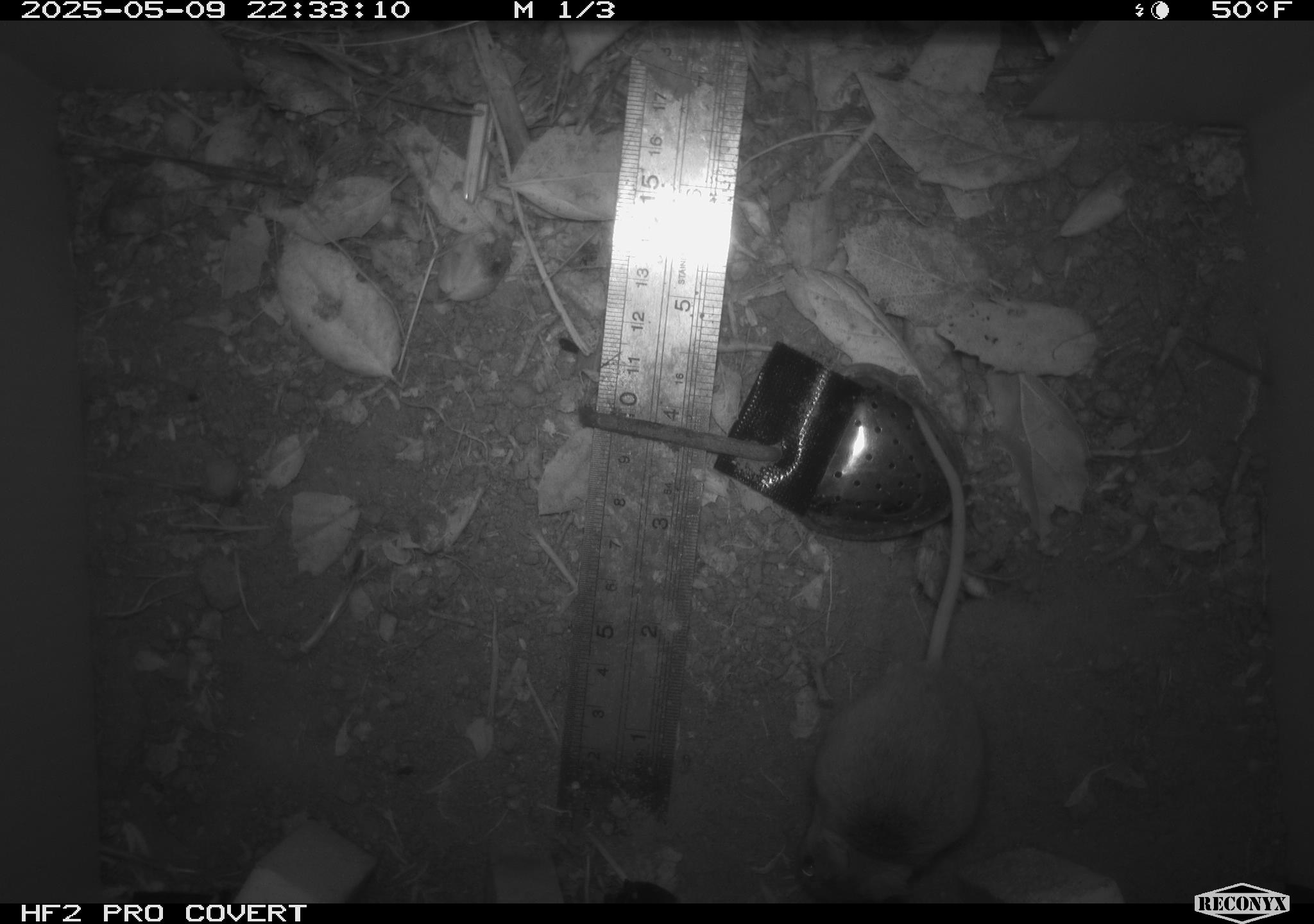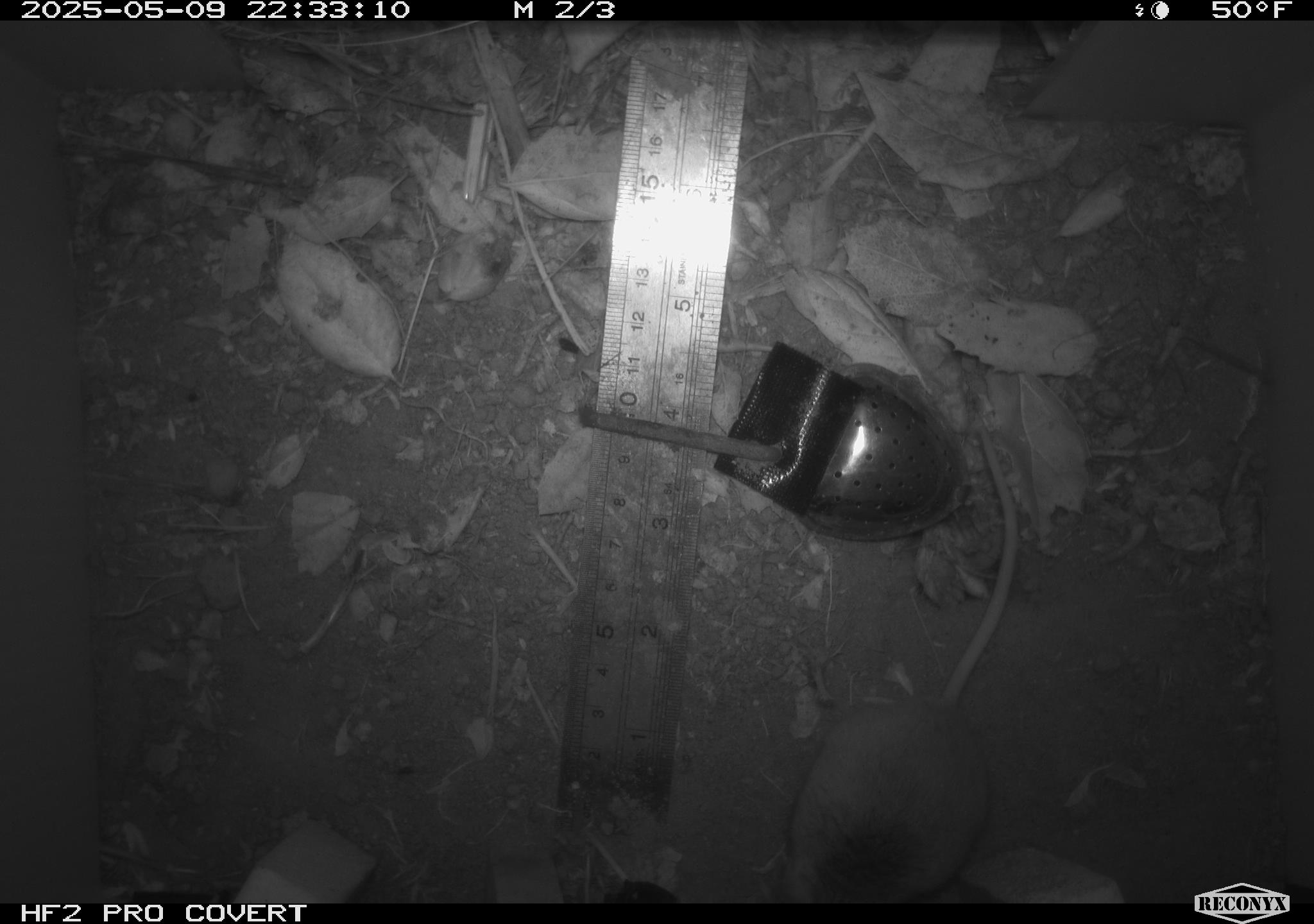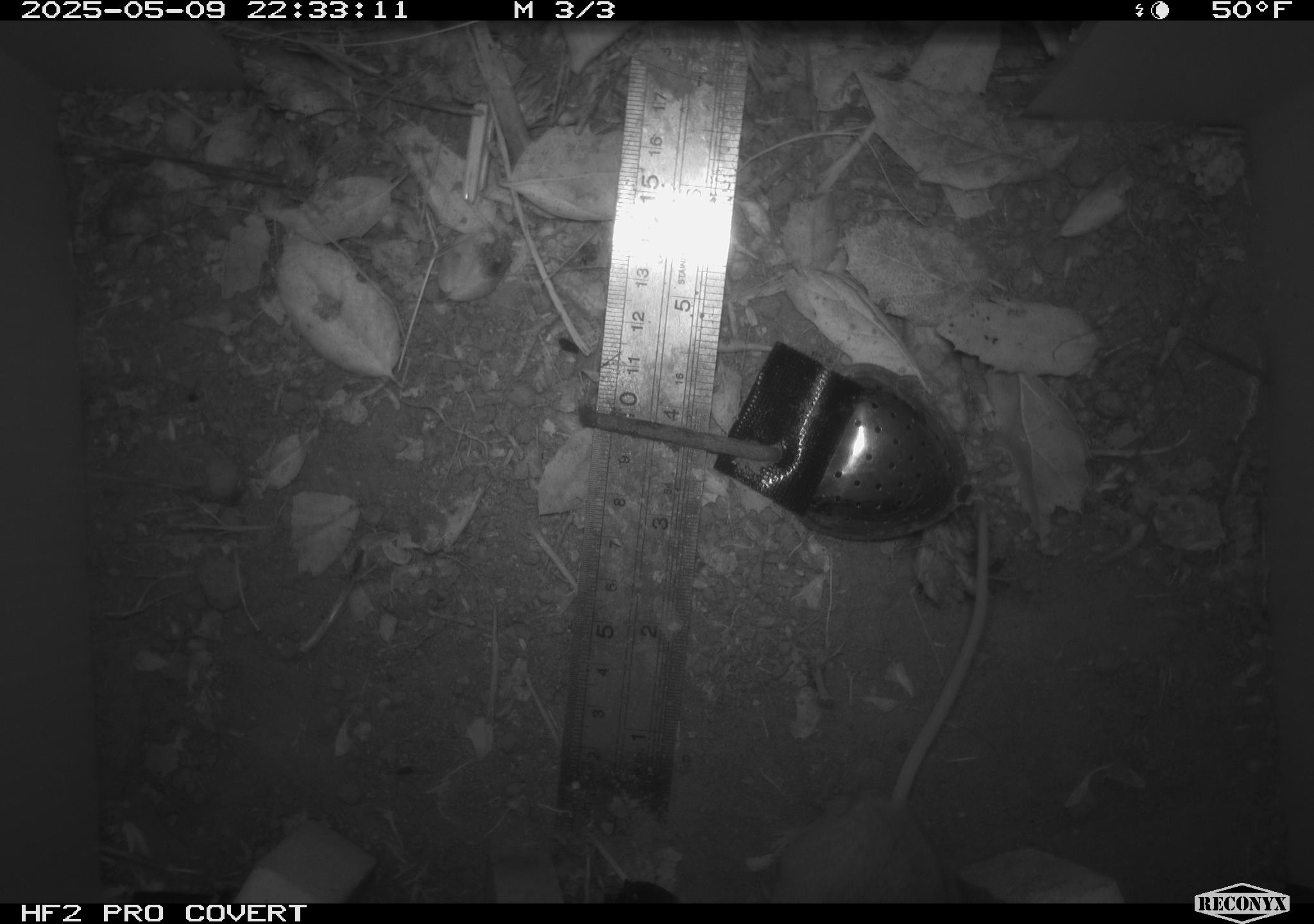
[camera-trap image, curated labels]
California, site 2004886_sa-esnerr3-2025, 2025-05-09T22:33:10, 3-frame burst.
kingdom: Animalia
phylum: Chordata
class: Mammalia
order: Rodentia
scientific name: Rodentia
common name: rodent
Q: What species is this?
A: Rodent (Rodentia).